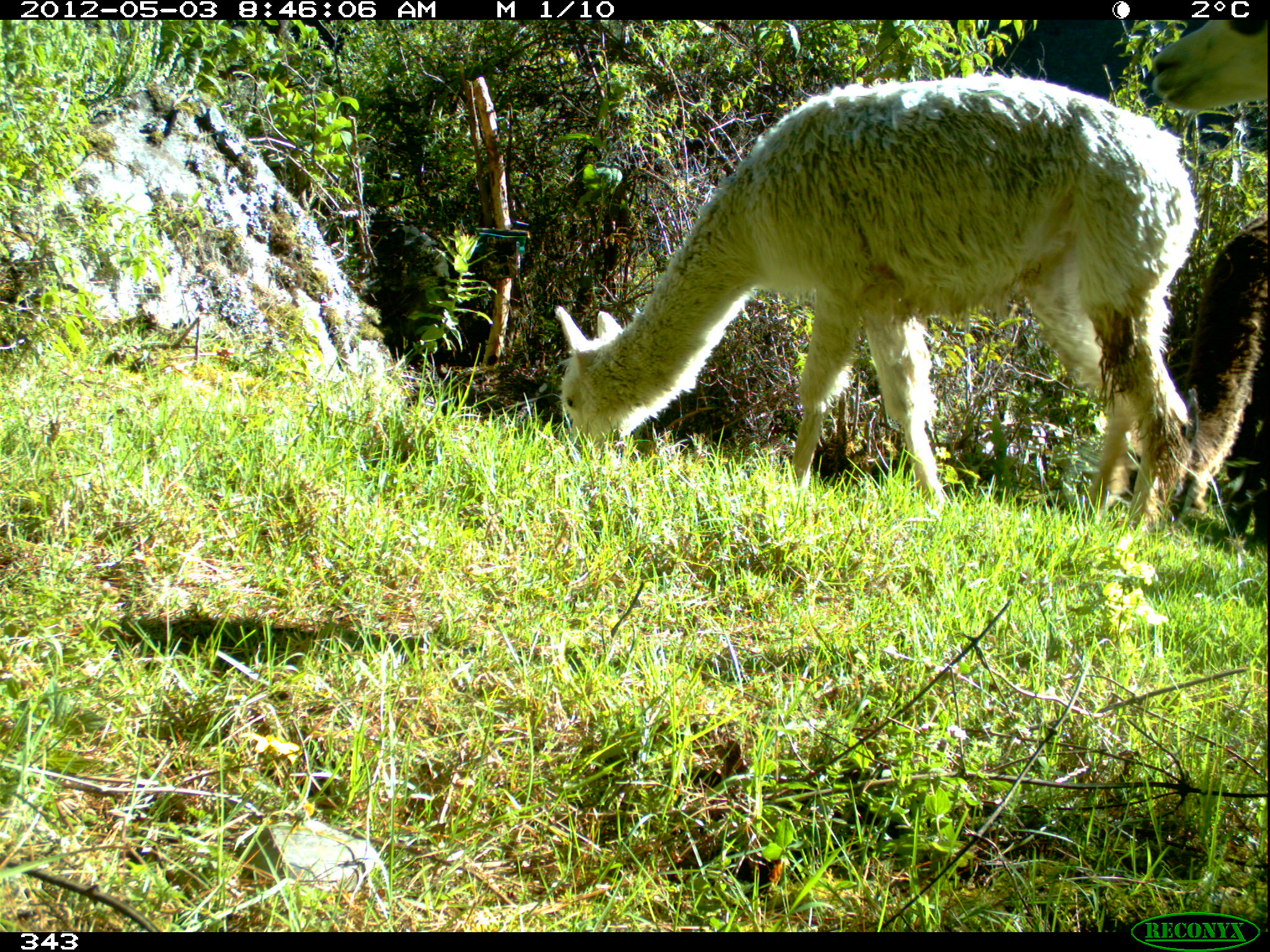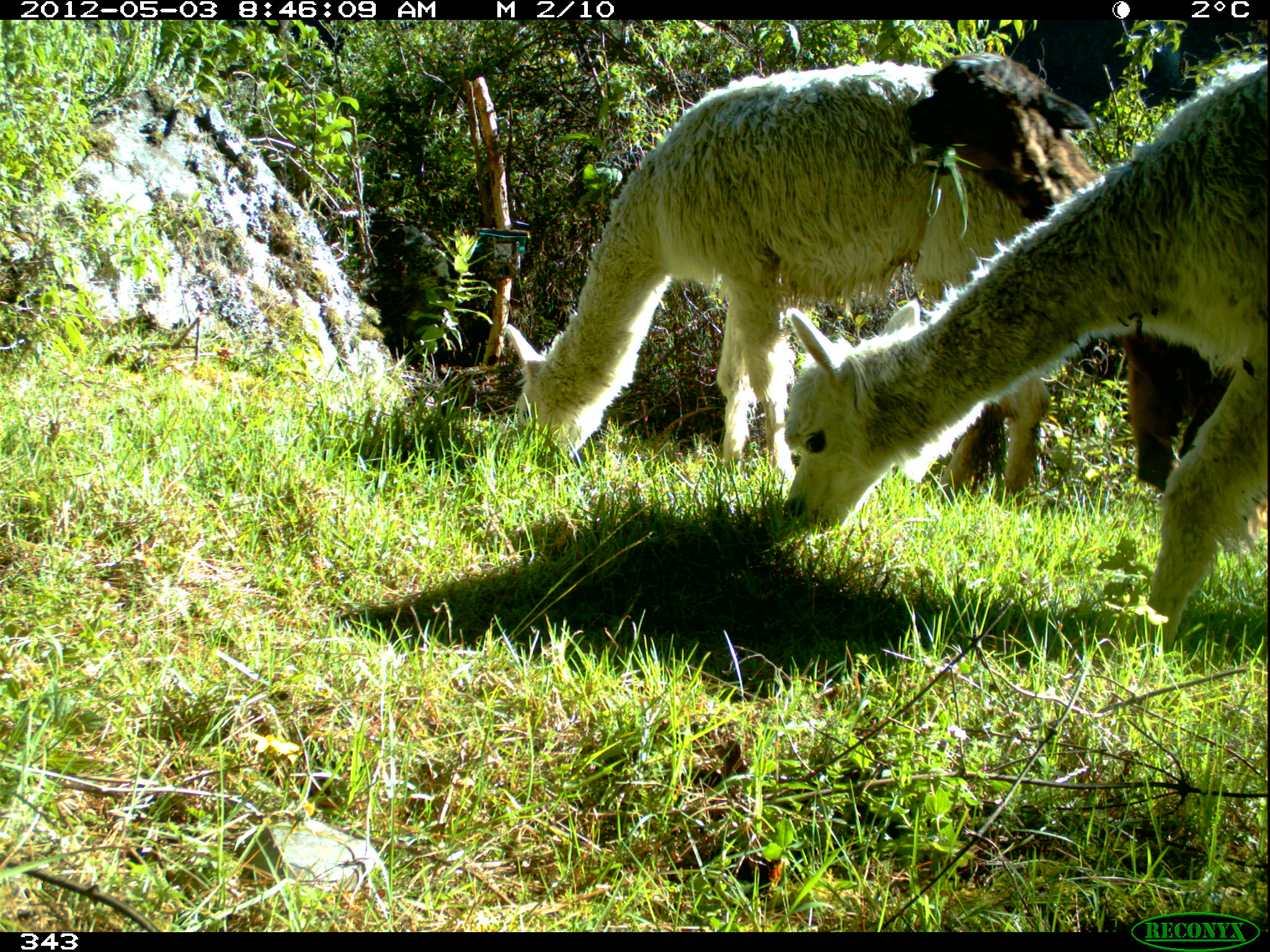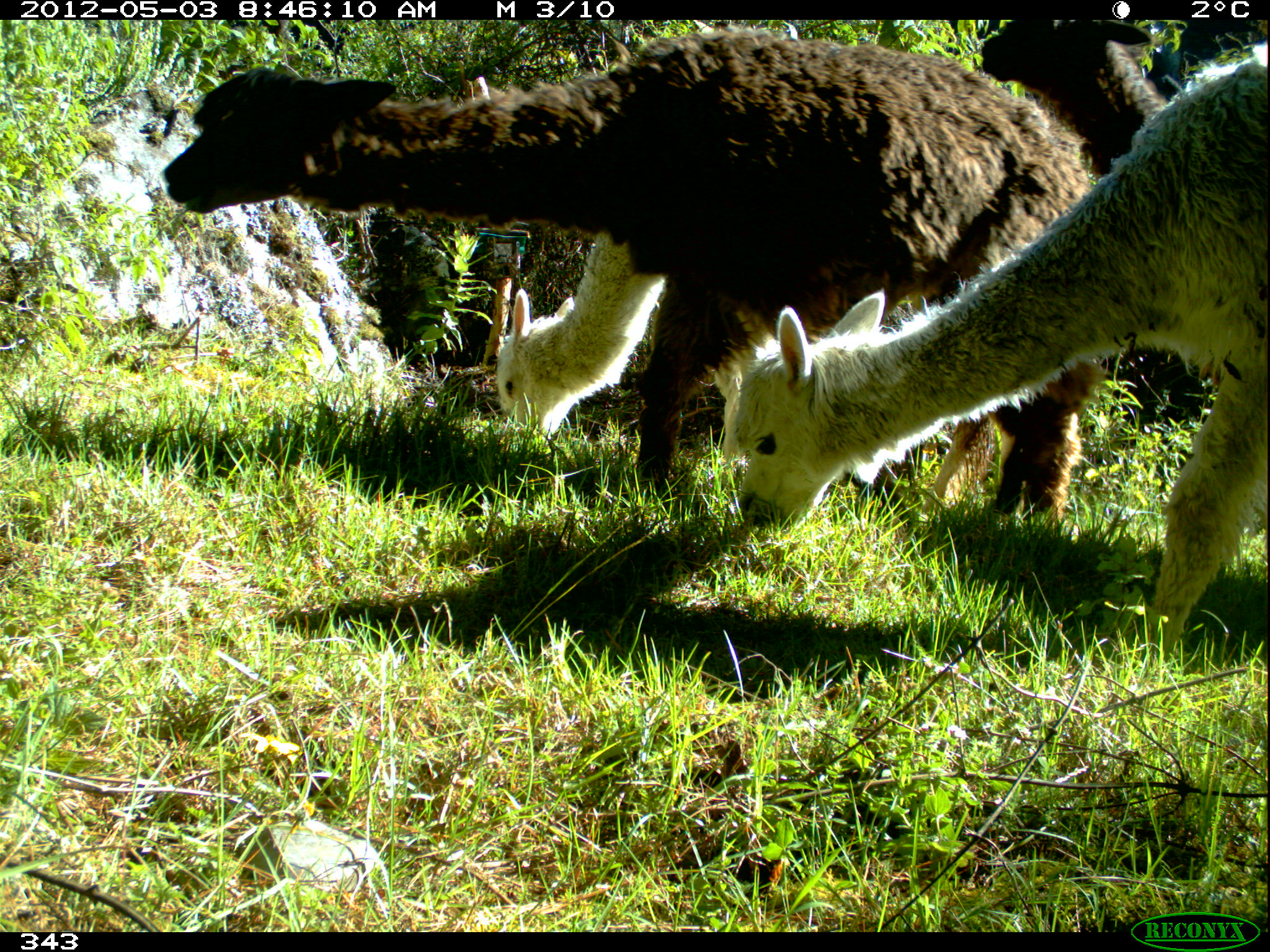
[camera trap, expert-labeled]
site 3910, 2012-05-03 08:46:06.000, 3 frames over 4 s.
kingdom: Animalia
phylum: Chordata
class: Mammalia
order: Artiodactyla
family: Camelidae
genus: Vicugna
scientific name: Vicugna pacos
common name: alpaca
Vicugna pacos (alpaca).